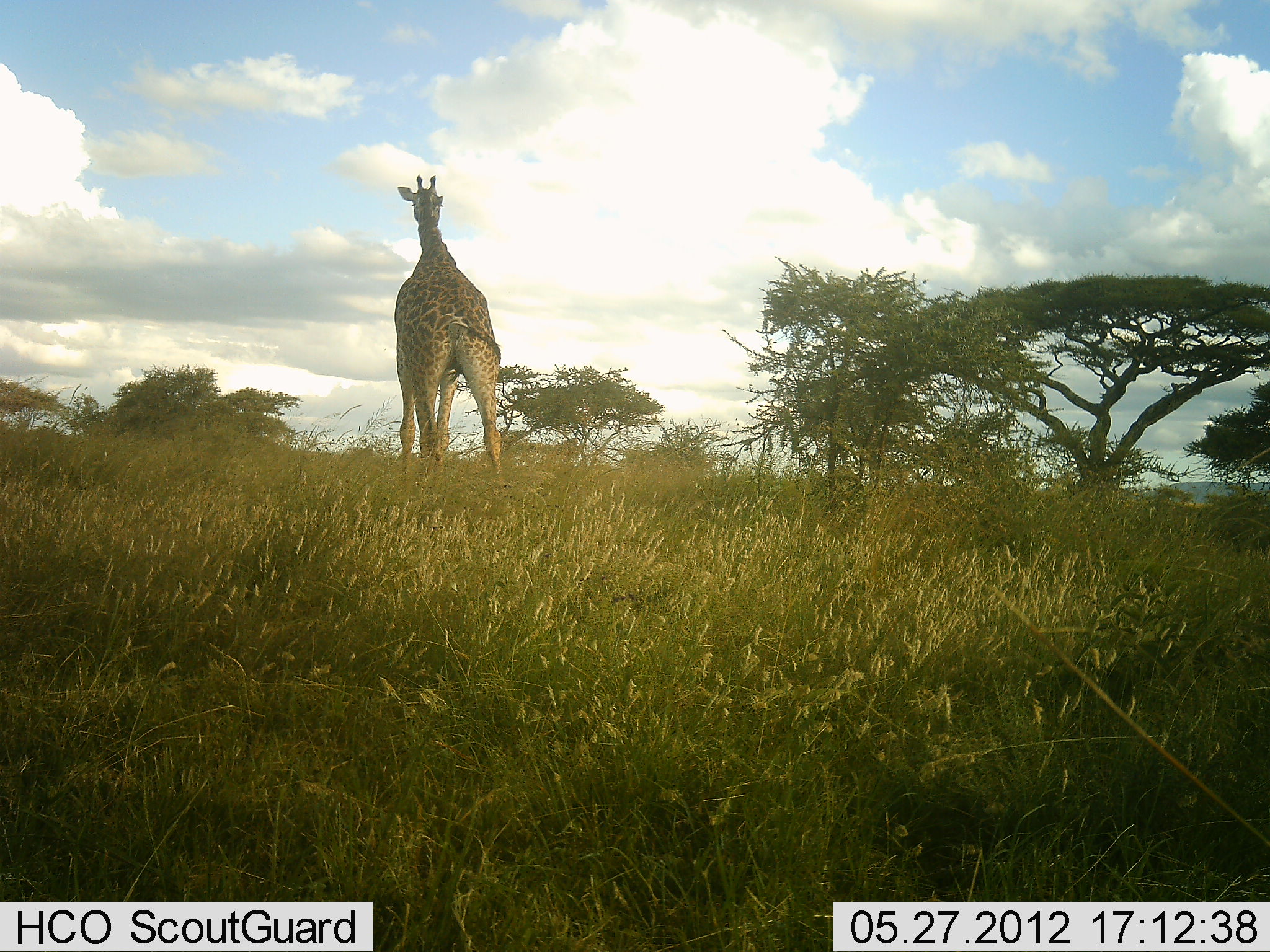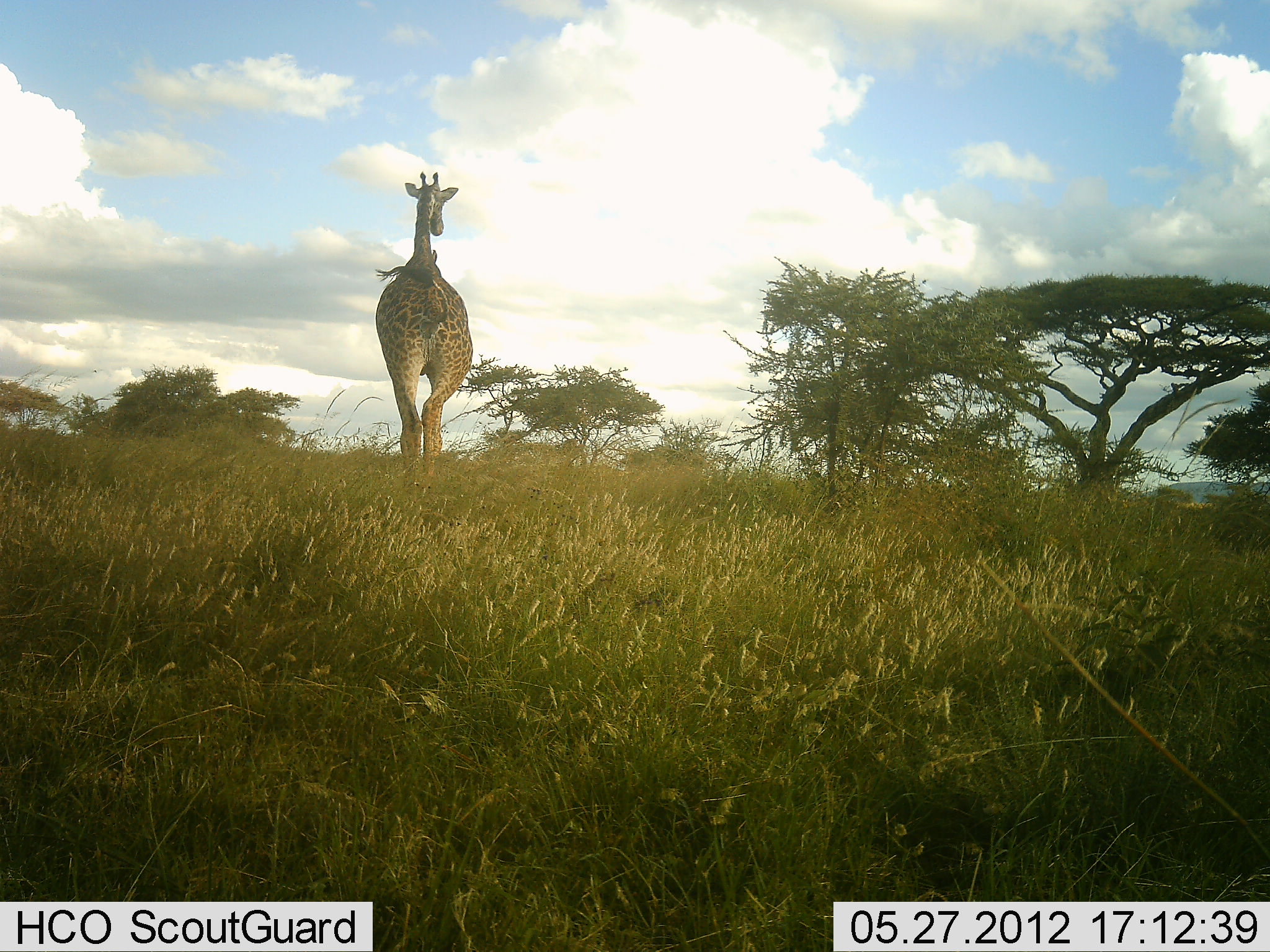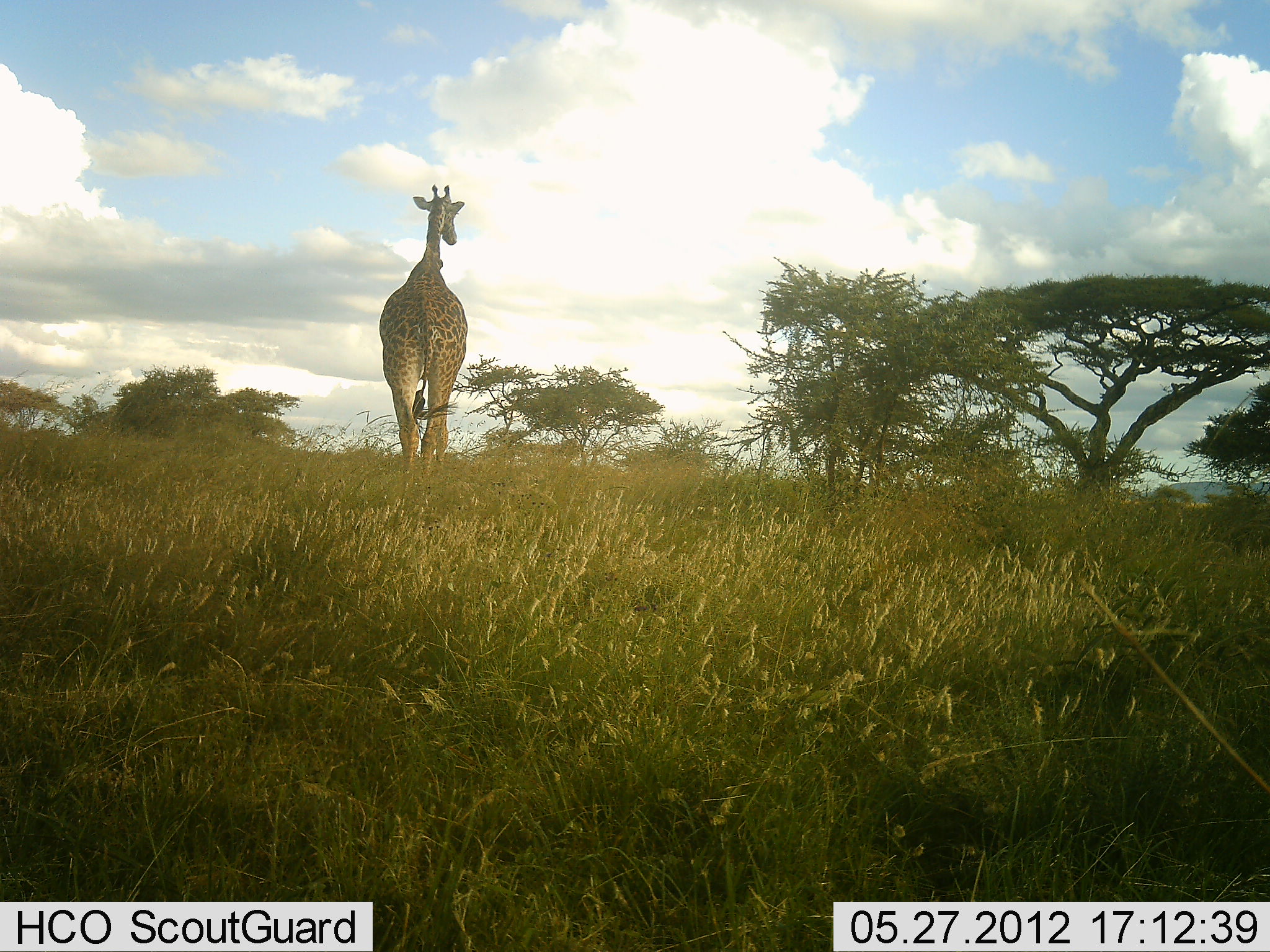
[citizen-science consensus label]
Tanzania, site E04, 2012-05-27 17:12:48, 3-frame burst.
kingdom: Animalia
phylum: Chordata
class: Mammalia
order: Artiodactyla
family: Giraffidae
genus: Giraffa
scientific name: Giraffa camelopardalis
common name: giraffe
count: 1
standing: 20%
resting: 0%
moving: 90%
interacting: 0%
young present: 0%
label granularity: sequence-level